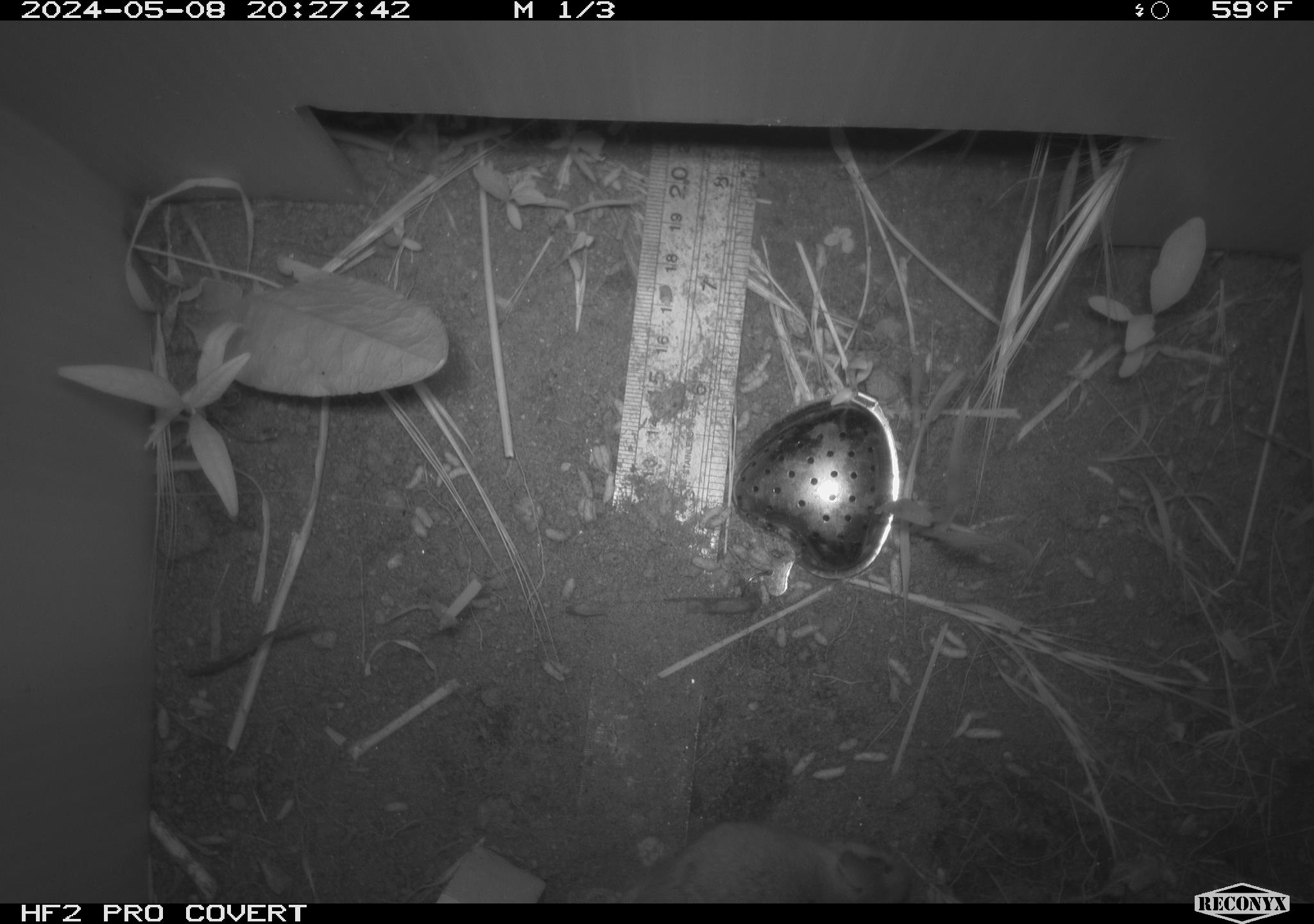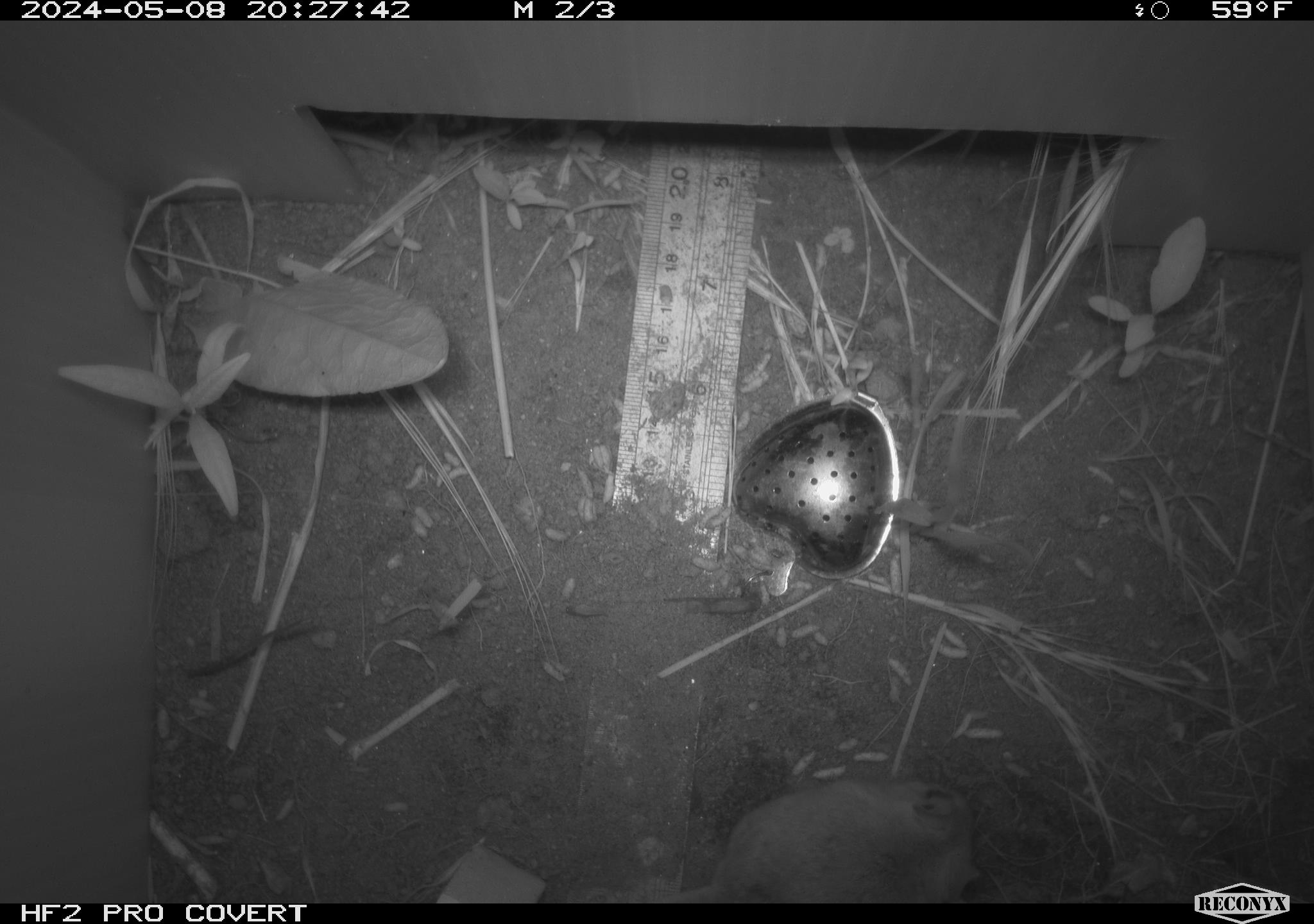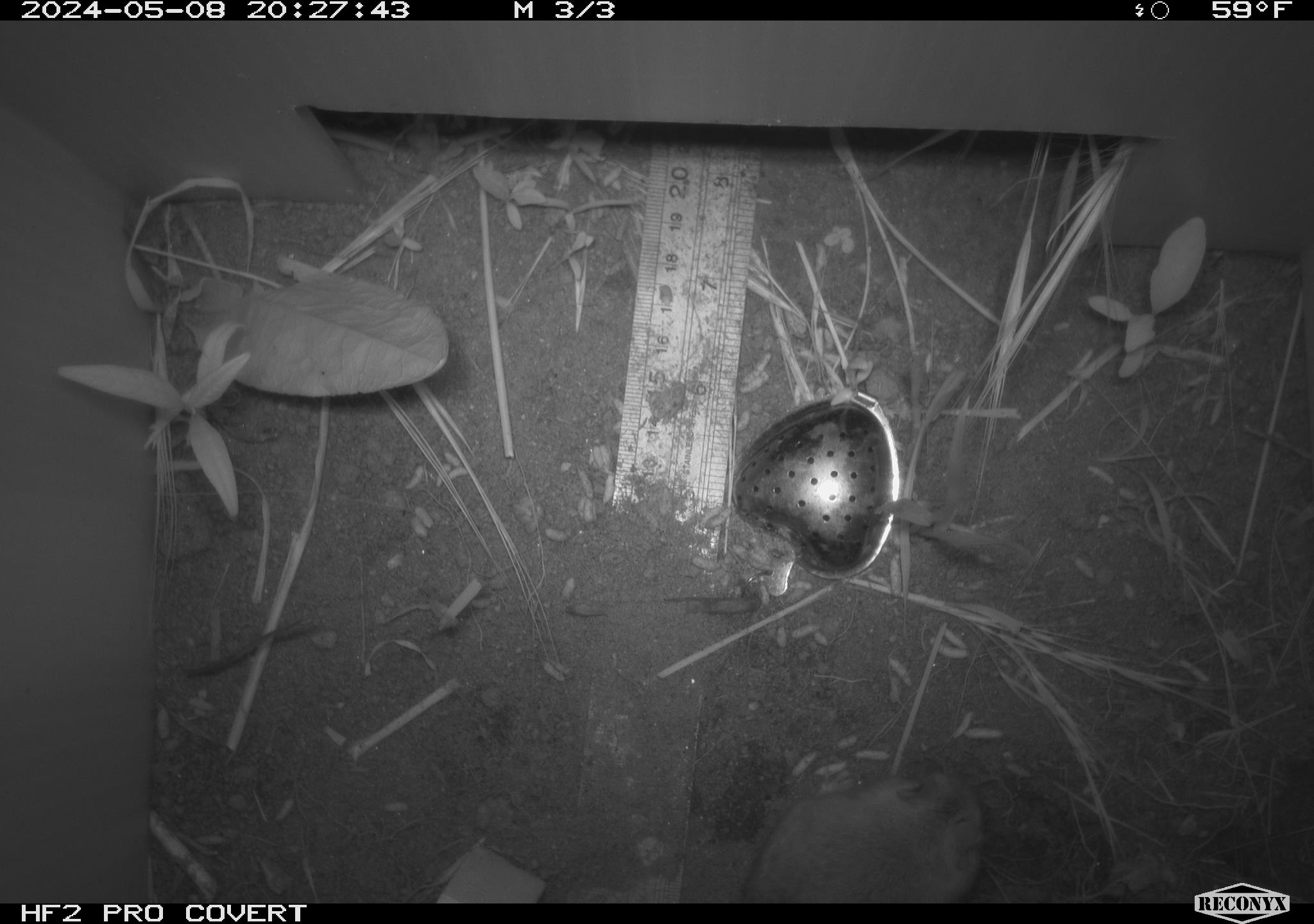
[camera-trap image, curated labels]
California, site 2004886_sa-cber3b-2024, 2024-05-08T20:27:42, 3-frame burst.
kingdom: Animalia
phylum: Chordata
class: Mammalia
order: Rodentia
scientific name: Rodentia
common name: mouse species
Mouse species (Rodentia).